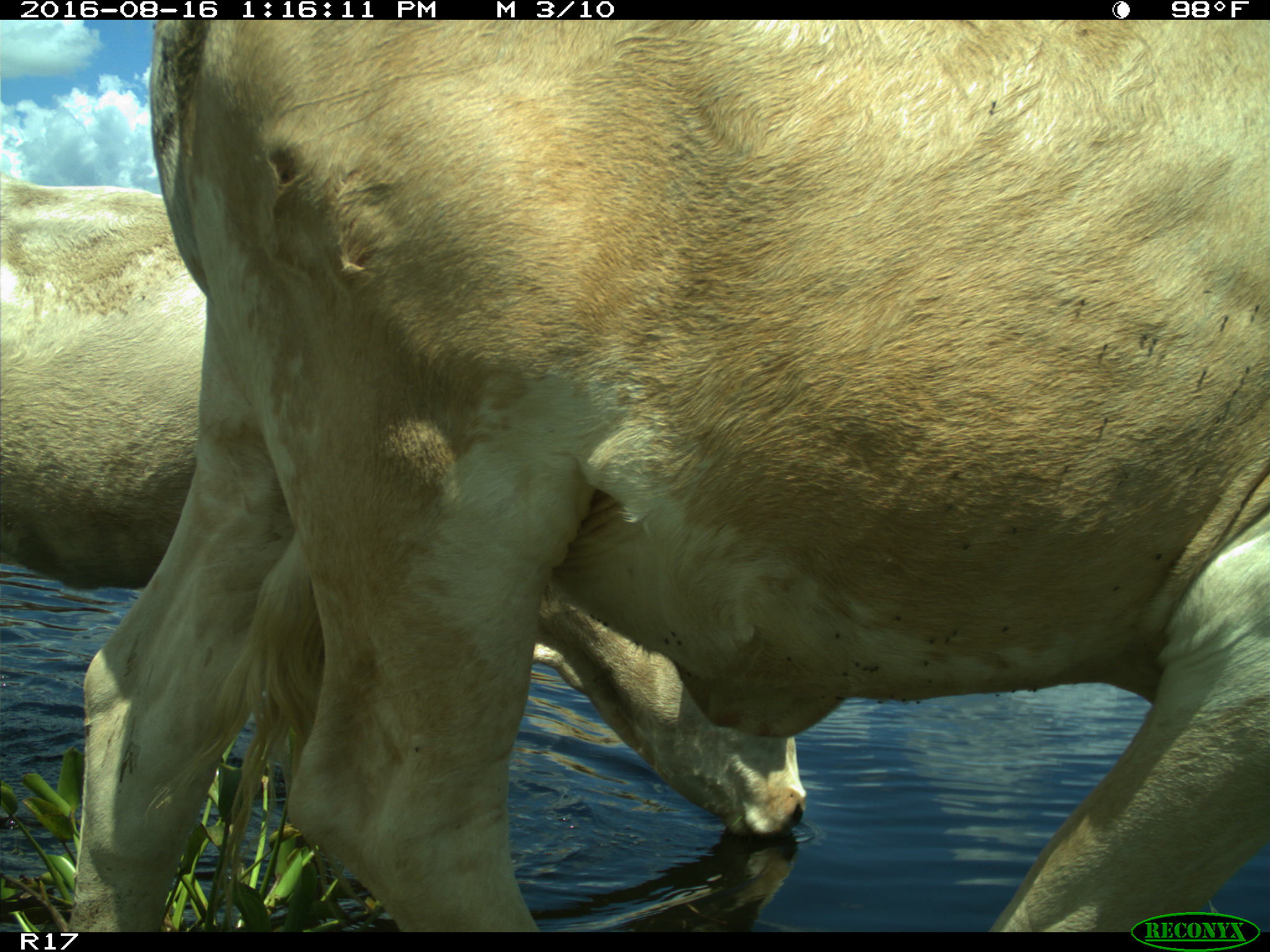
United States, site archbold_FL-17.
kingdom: Animalia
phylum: Chordata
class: Mammalia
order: Artiodactyla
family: Bovidae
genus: Bos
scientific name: Bos taurus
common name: domestic cow